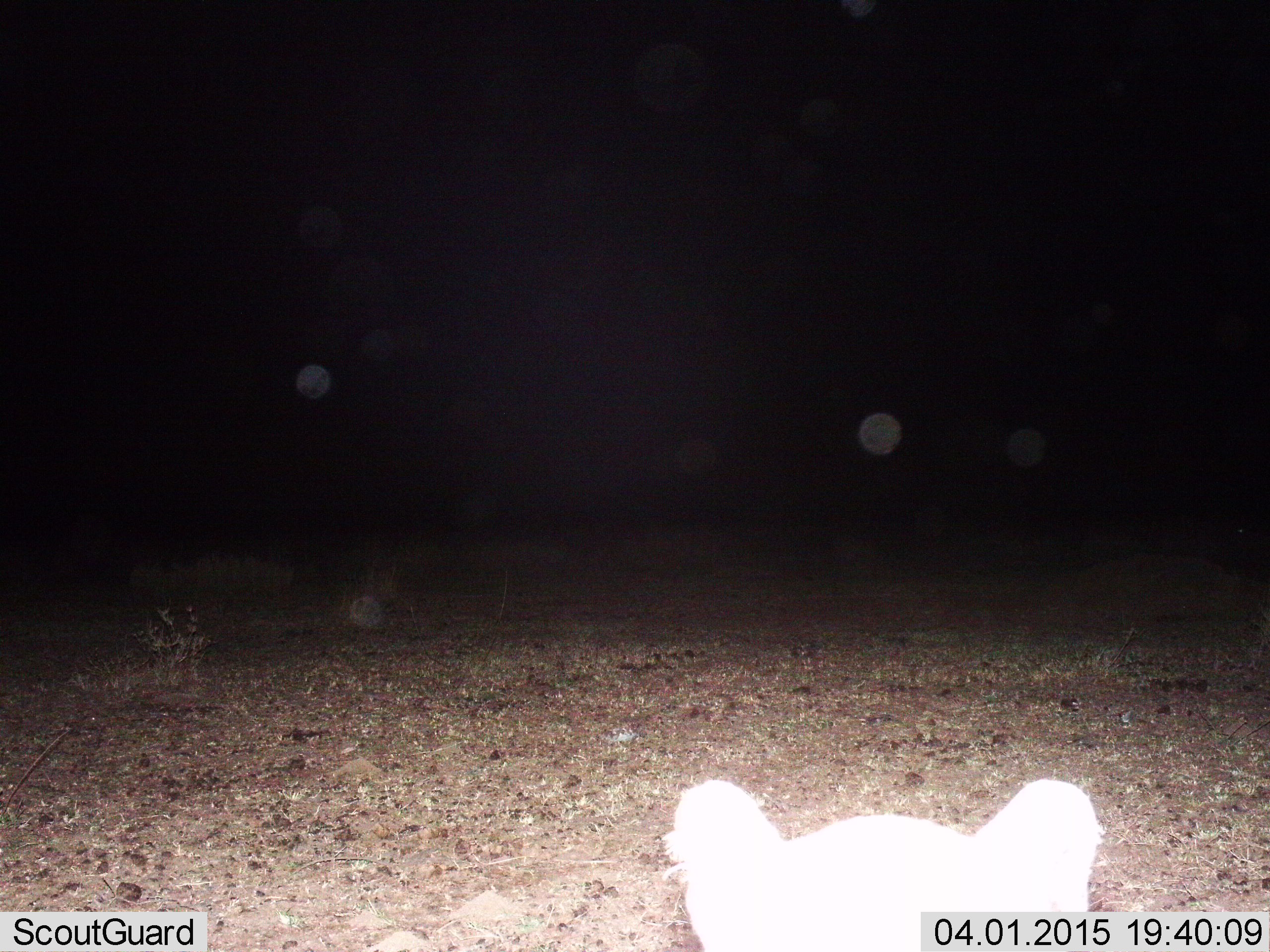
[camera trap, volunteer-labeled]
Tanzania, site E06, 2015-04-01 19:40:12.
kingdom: Animalia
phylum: Chordata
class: Mammalia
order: Carnivora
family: Felidae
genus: Panthera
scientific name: Panthera leo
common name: lion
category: lionfemale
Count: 1.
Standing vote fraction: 20%.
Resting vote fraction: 70%.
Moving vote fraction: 10%.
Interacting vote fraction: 0%.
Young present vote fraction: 10%.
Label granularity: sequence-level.